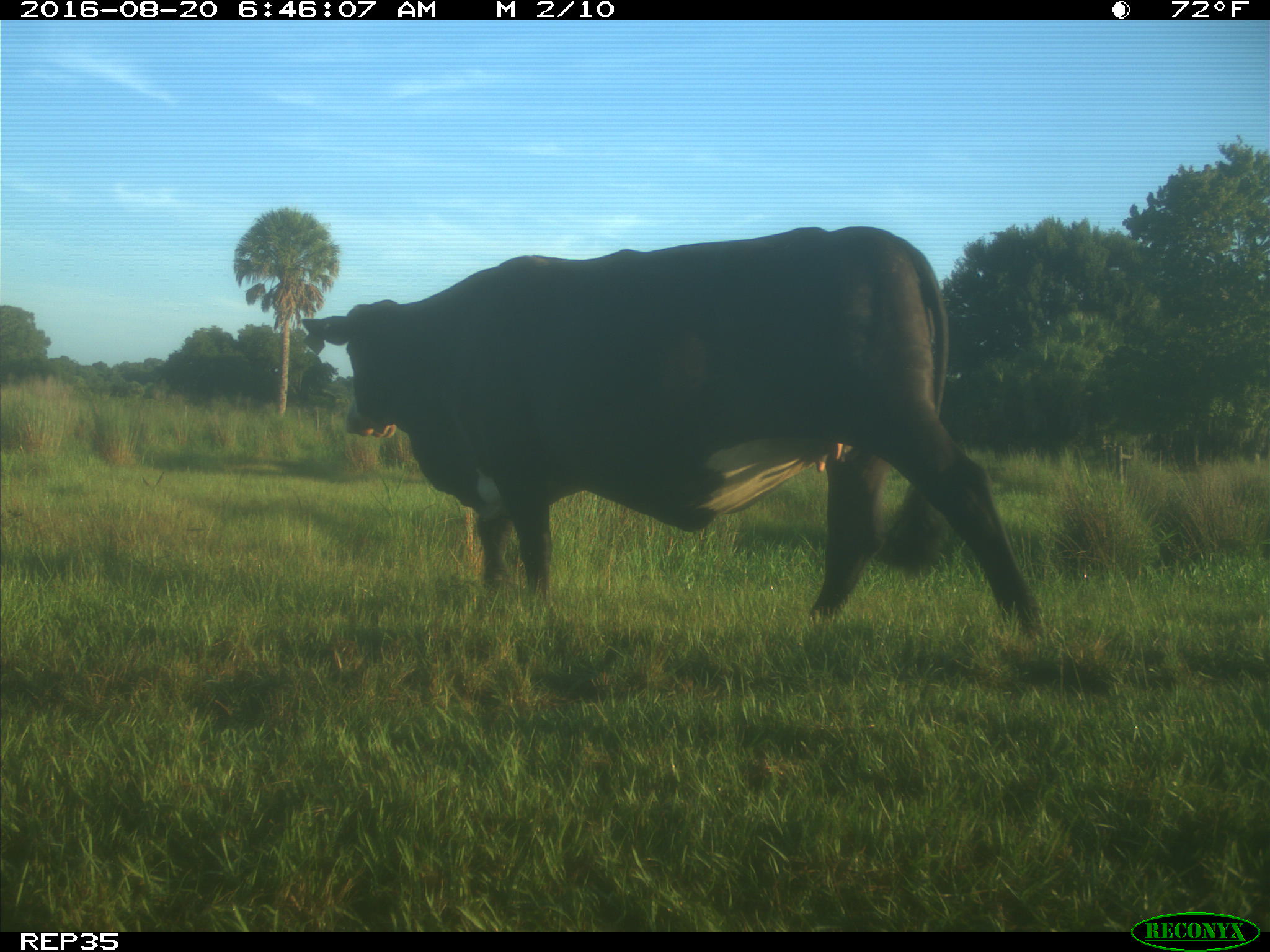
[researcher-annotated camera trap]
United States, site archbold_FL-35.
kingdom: Animalia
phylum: Chordata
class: Mammalia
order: Artiodactyla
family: Bovidae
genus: Bos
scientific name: Bos taurus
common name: domestic cow